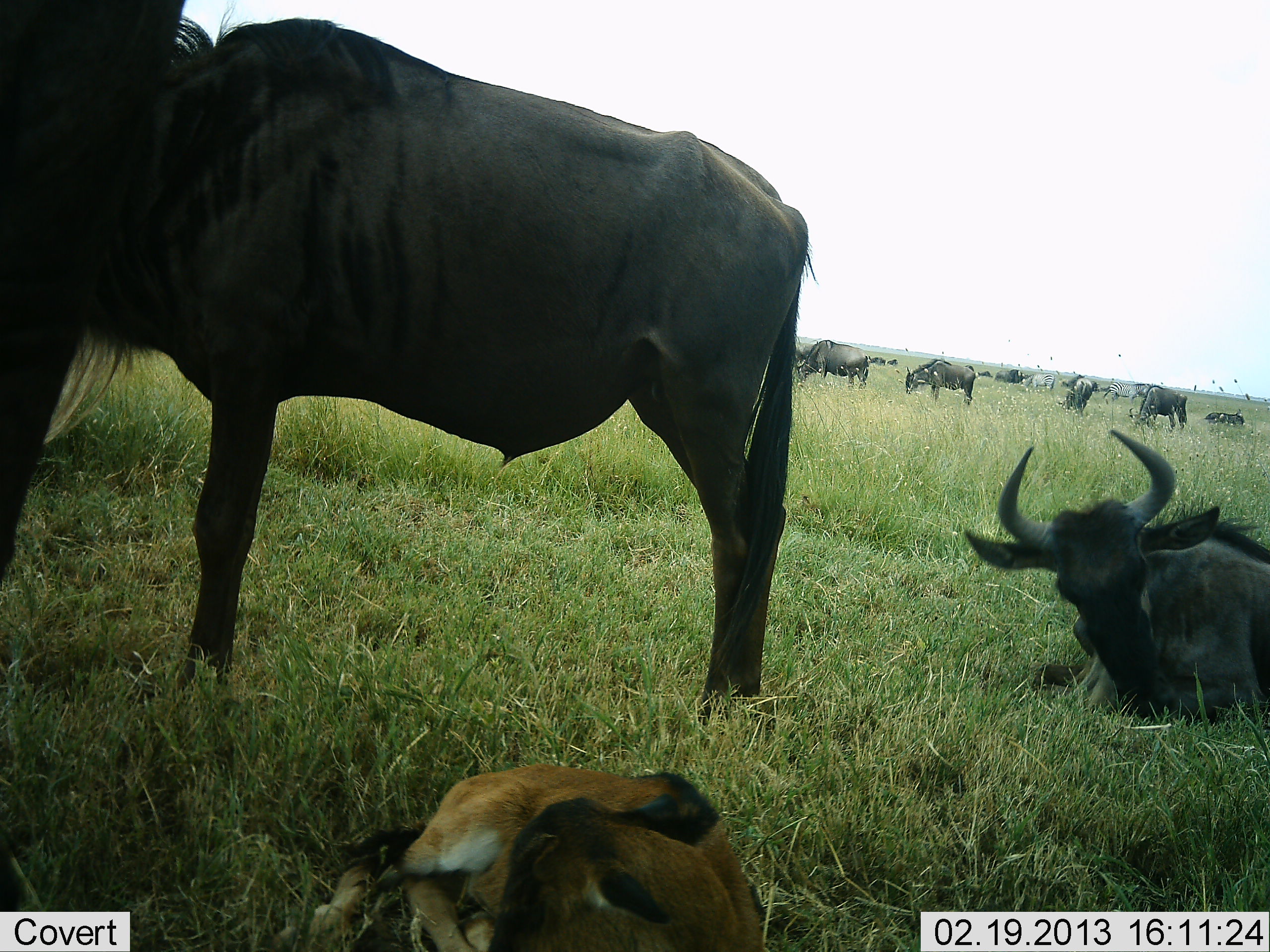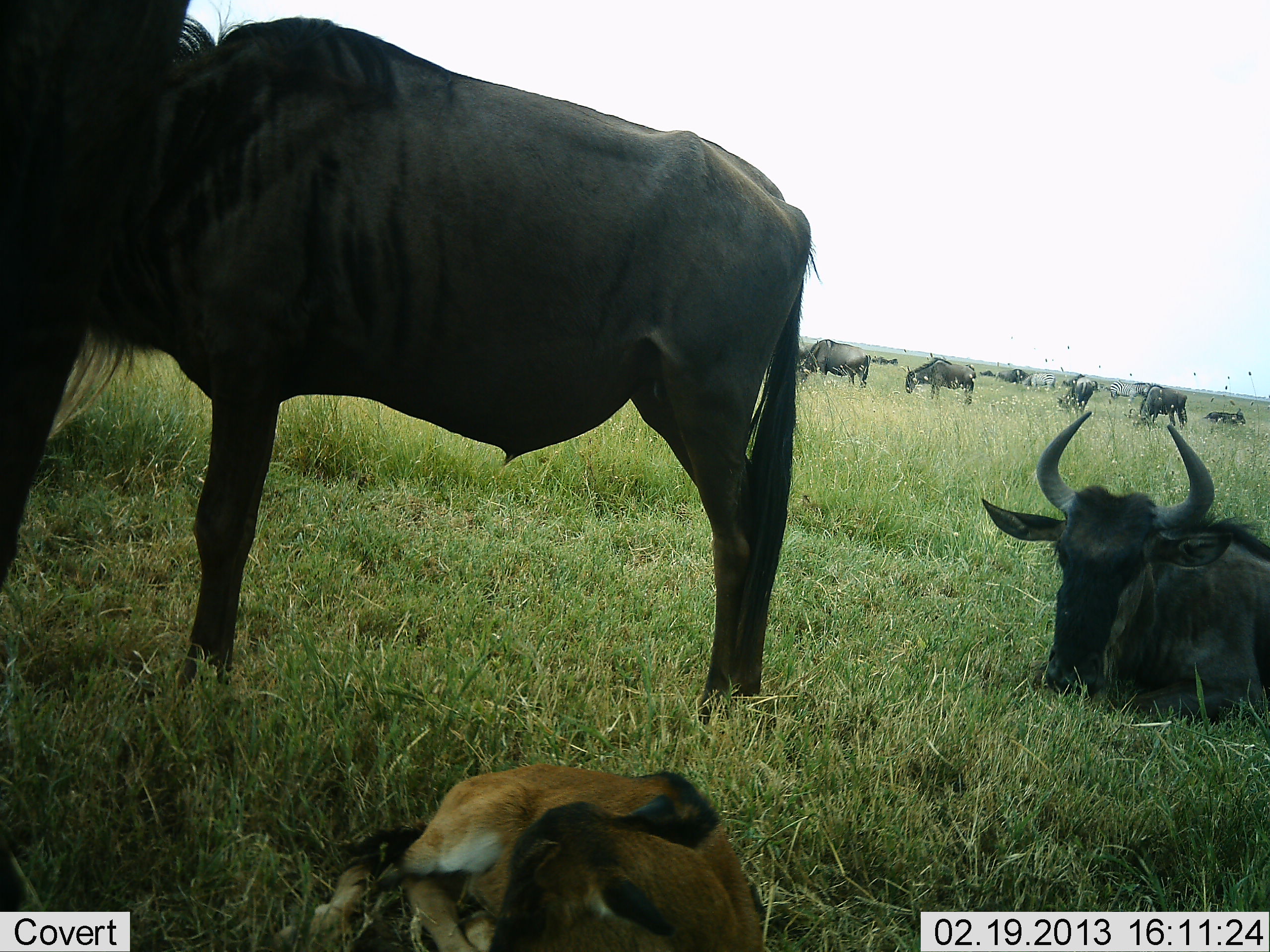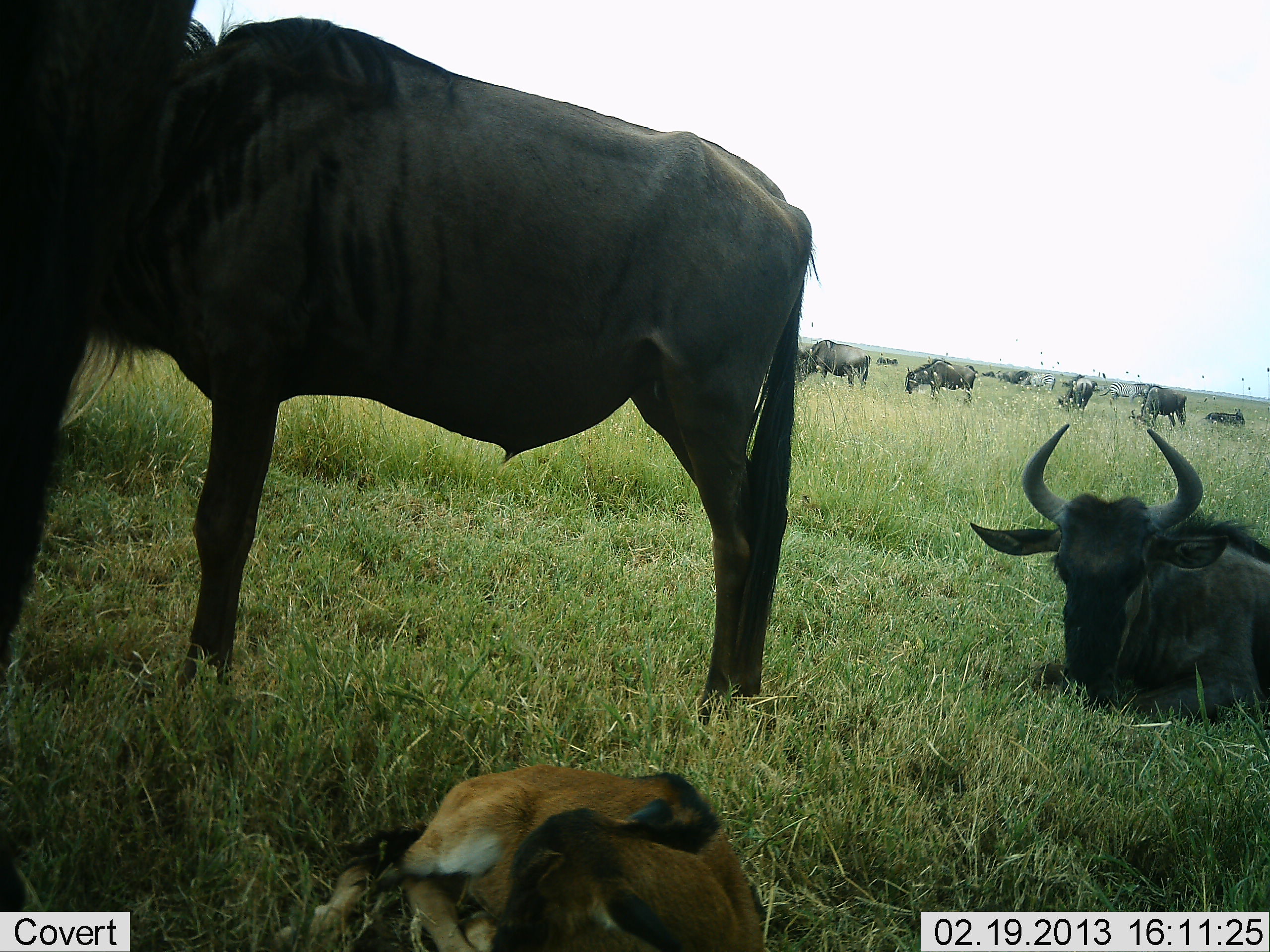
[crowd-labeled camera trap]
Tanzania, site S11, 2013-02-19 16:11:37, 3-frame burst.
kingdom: Animalia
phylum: Chordata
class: Mammalia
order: Artiodactyla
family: Bovidae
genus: Connochaetes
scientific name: Connochaetes taurinus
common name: blue wildebeest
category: wildebeest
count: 11-50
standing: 70%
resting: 85%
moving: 30%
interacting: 5%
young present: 50%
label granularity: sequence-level